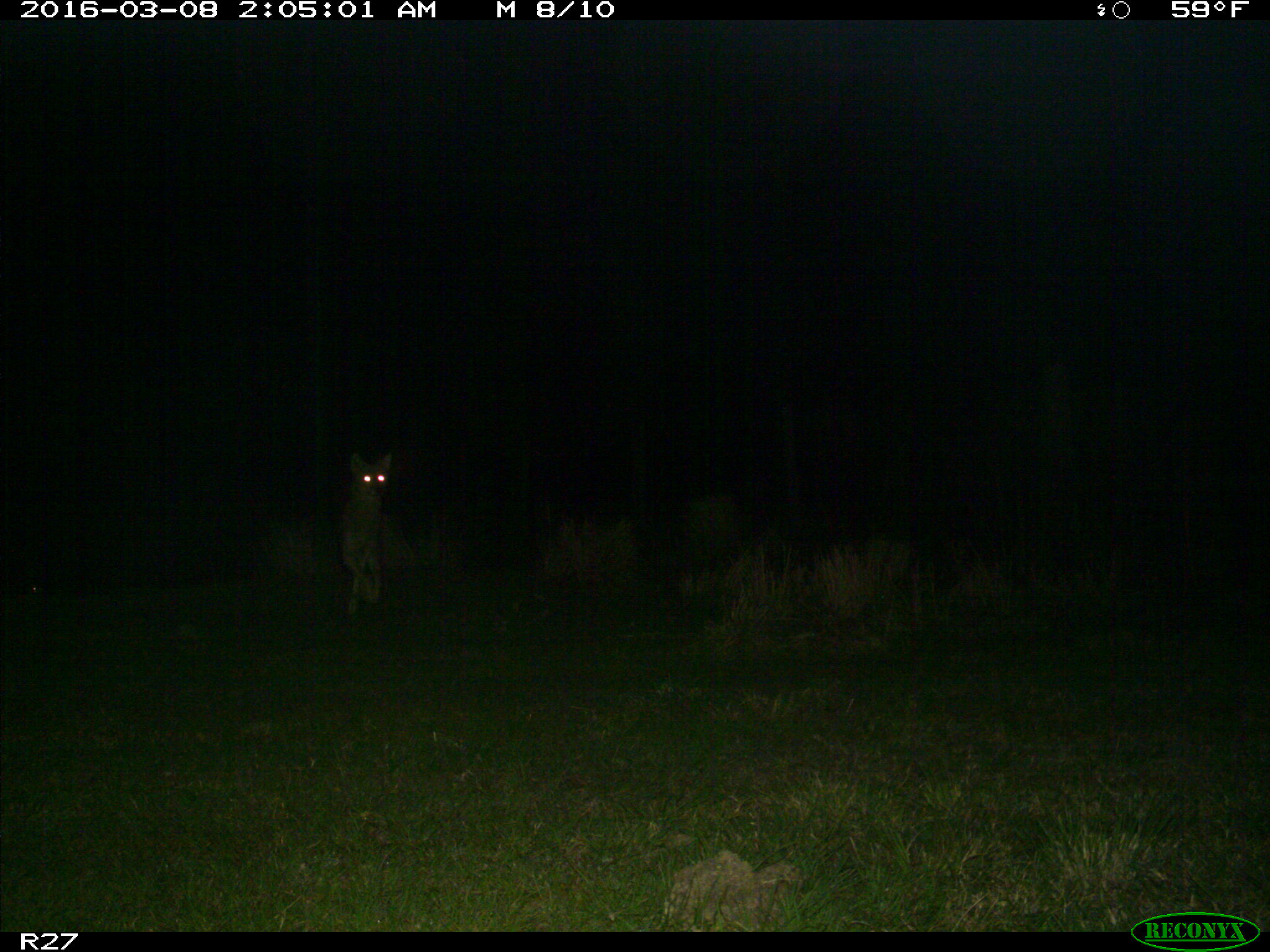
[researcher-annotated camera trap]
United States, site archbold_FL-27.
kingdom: Animalia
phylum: Chordata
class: Mammalia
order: Carnivora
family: Canidae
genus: Canis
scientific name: Canis latrans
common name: coyote